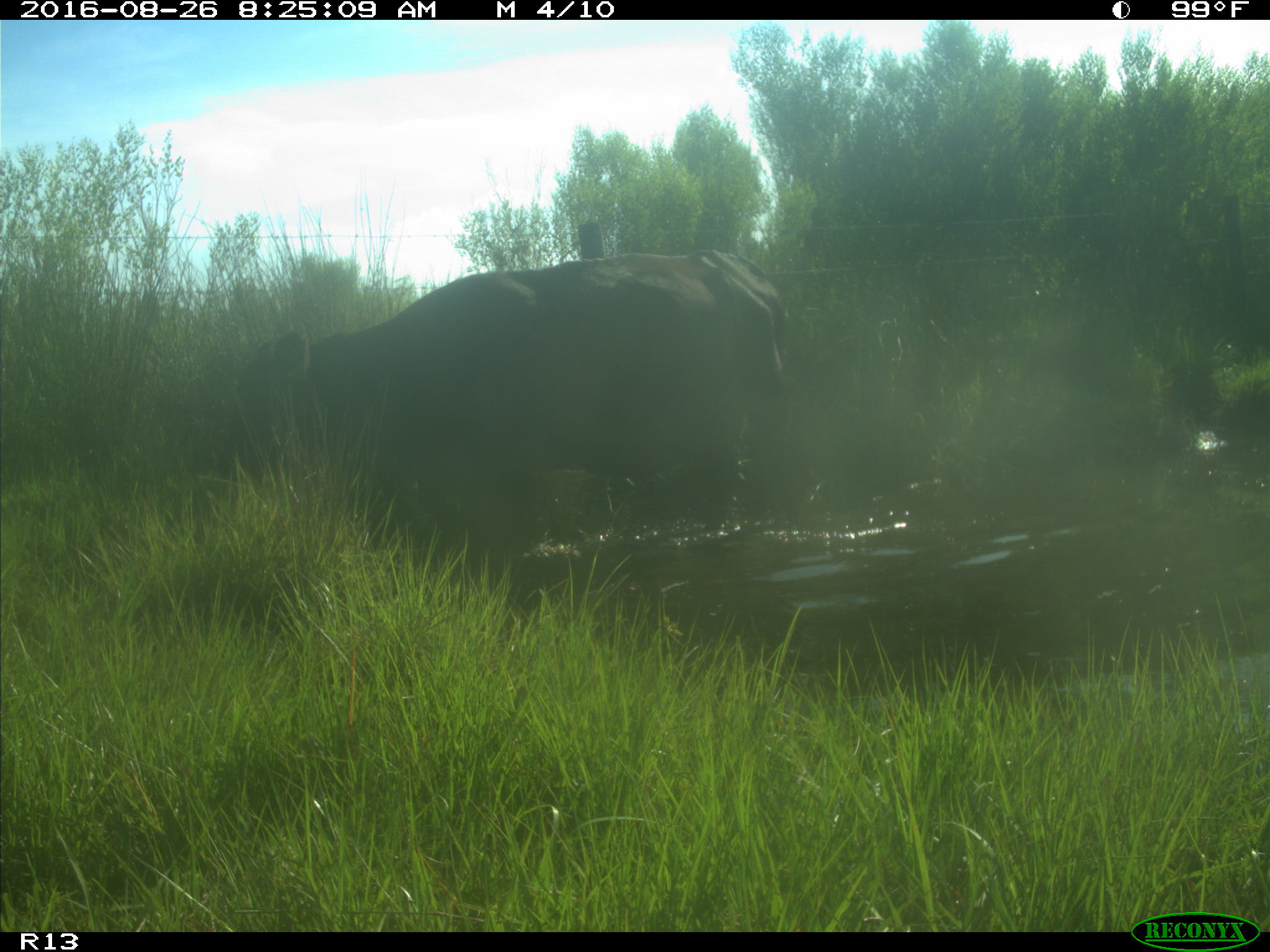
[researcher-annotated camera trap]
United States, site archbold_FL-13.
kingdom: Animalia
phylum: Chordata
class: Mammalia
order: Artiodactyla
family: Bovidae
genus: Bos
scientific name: Bos taurus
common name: domestic cow